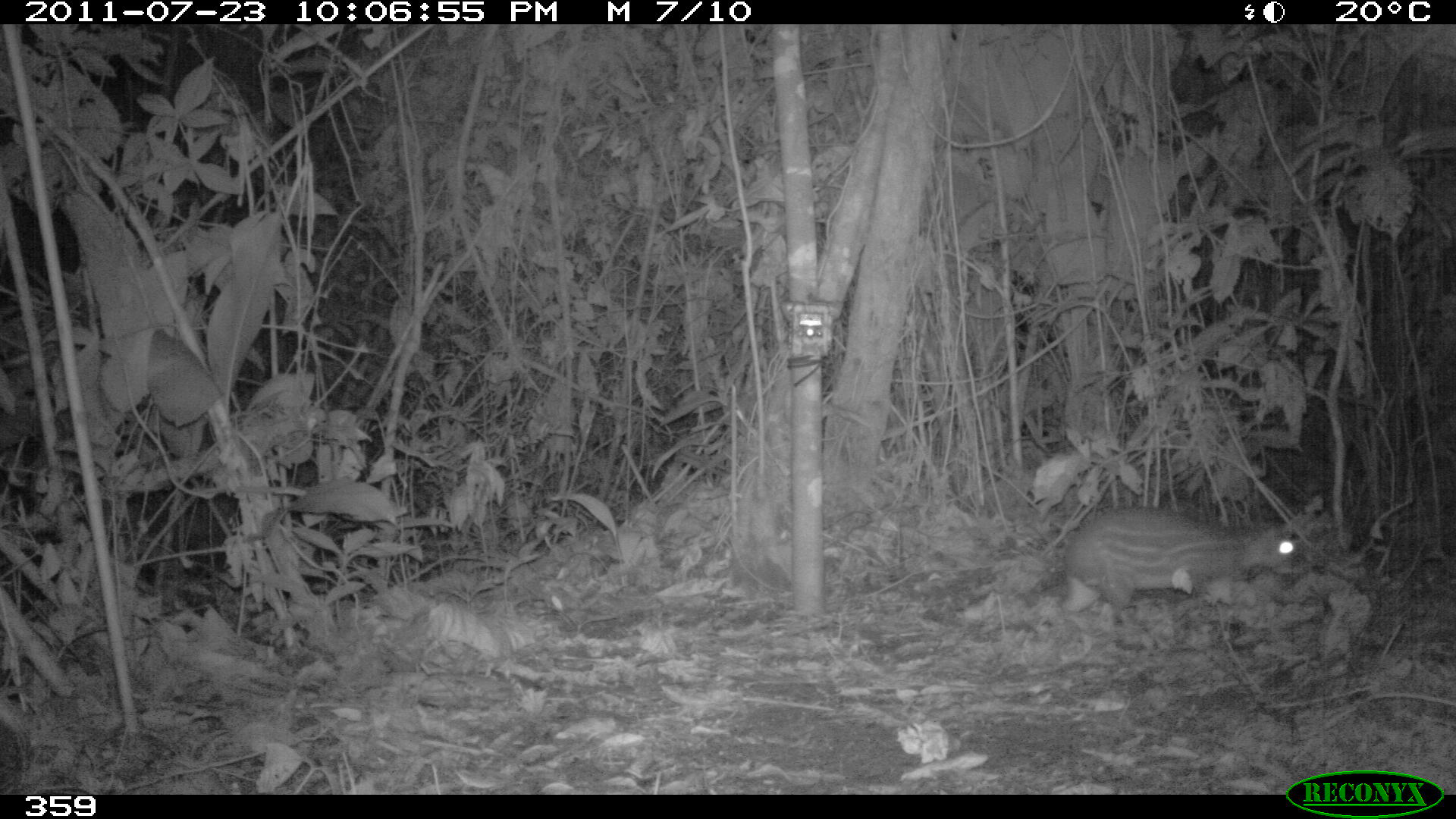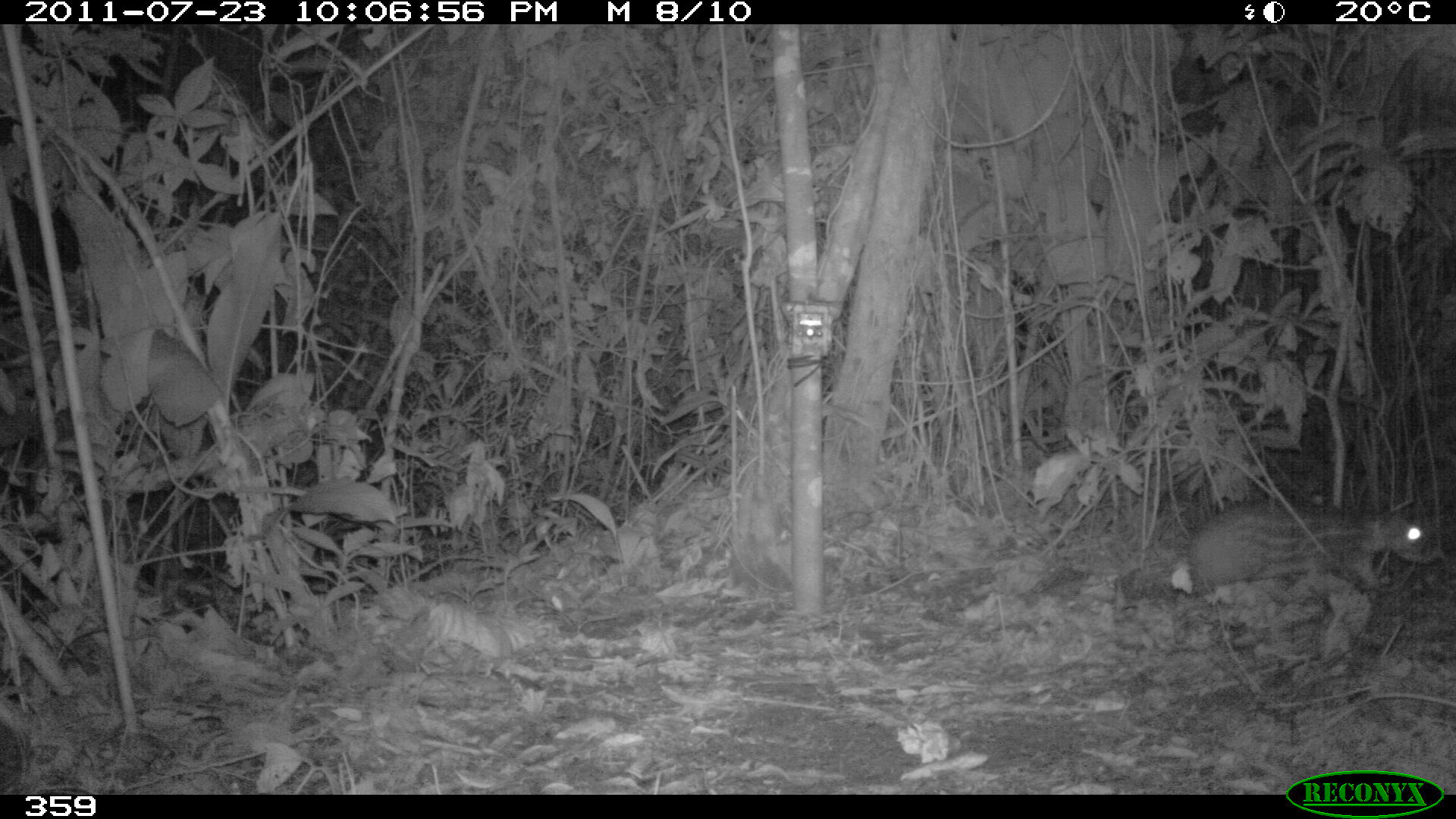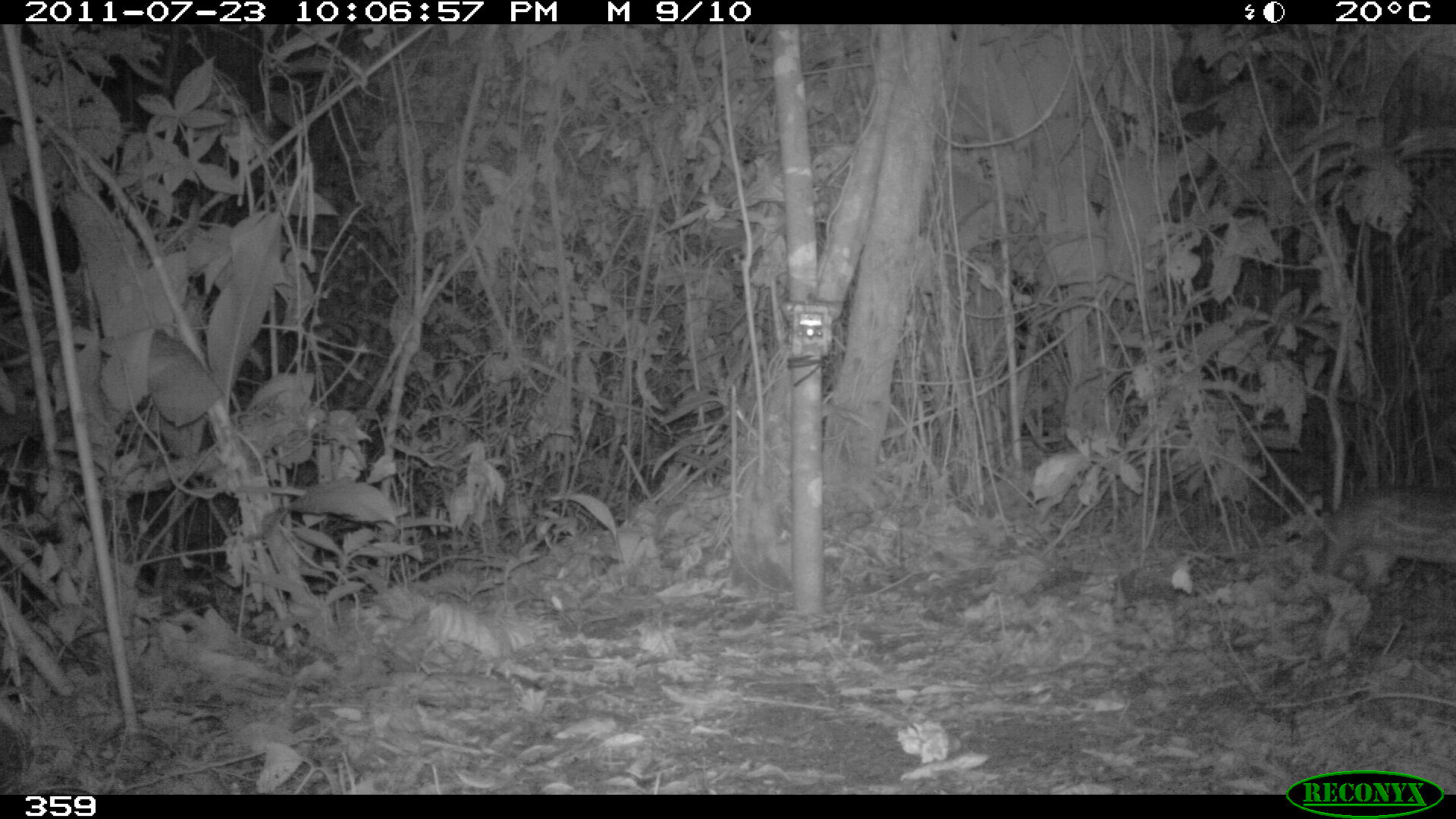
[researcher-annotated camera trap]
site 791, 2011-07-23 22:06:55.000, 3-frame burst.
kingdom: Animalia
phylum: Chordata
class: Mammalia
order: Rodentia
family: Cuniculidae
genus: Cuniculus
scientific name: Cuniculus paca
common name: spotted paca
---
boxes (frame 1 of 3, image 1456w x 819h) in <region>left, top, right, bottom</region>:
cuniculus paca: <region>1060, 507, 1290, 622</region>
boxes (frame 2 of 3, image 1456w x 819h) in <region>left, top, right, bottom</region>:
cuniculus paca: <region>1155, 503, 1433, 623</region>